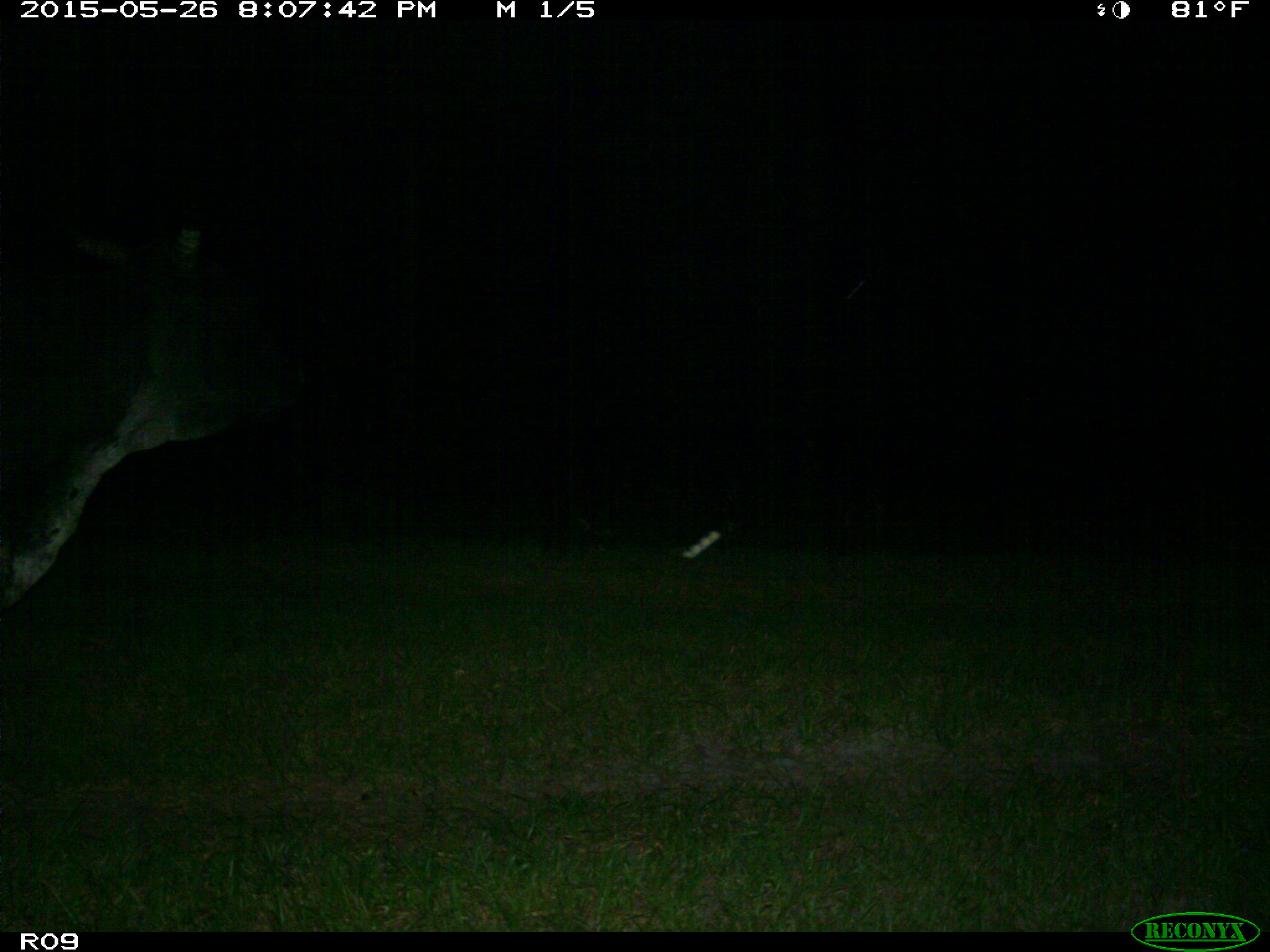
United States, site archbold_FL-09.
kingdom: Animalia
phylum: Chordata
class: Mammalia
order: Artiodactyla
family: Bovidae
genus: Bos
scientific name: Bos taurus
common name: domestic cow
Bos taurus (domestic cow).